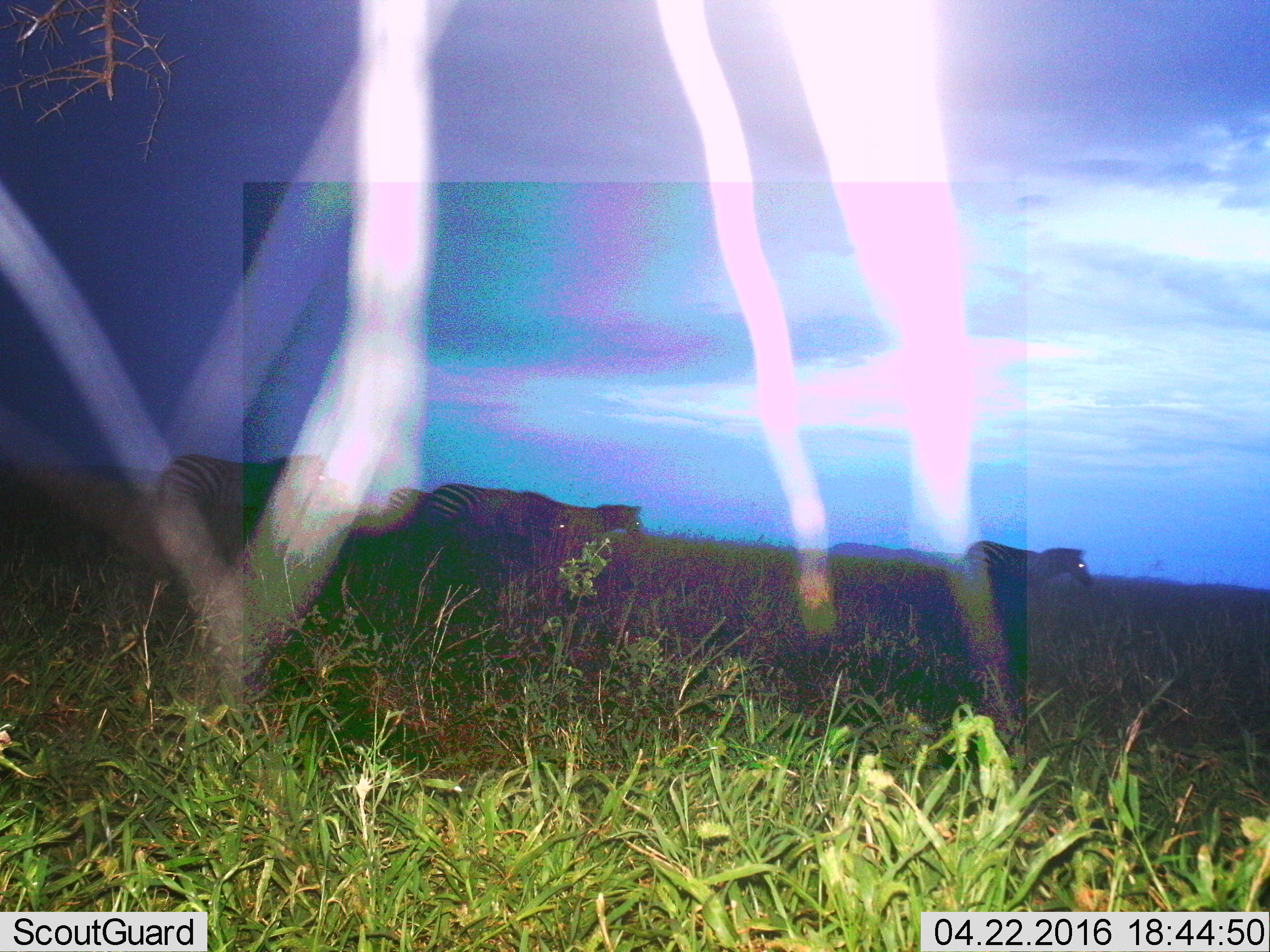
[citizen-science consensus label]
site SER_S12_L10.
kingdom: Animalia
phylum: Chordata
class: Mammalia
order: Perissodactyla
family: Equidae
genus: Equus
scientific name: Equus quagga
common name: plains zebra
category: zebraplains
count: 5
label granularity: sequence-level